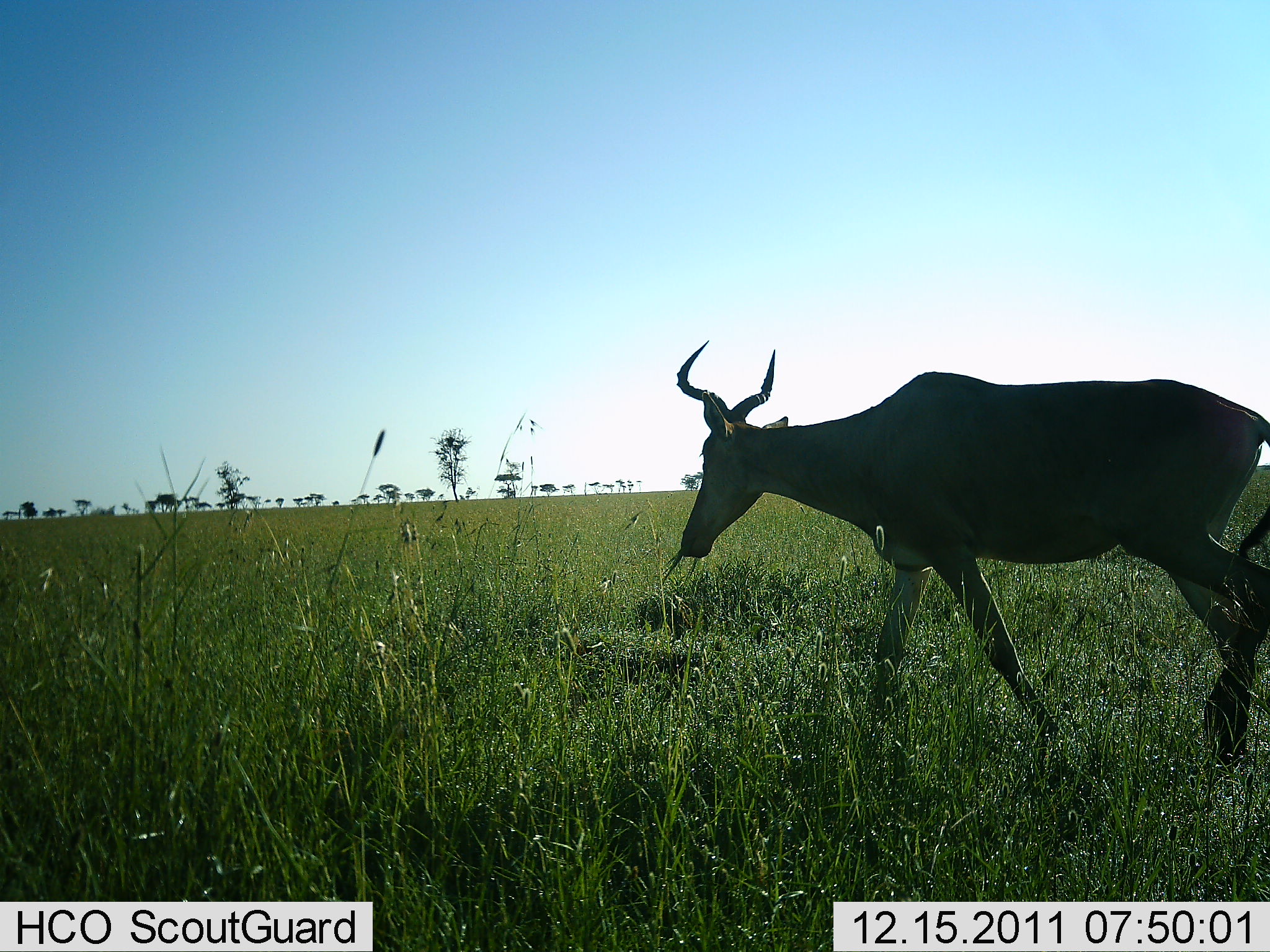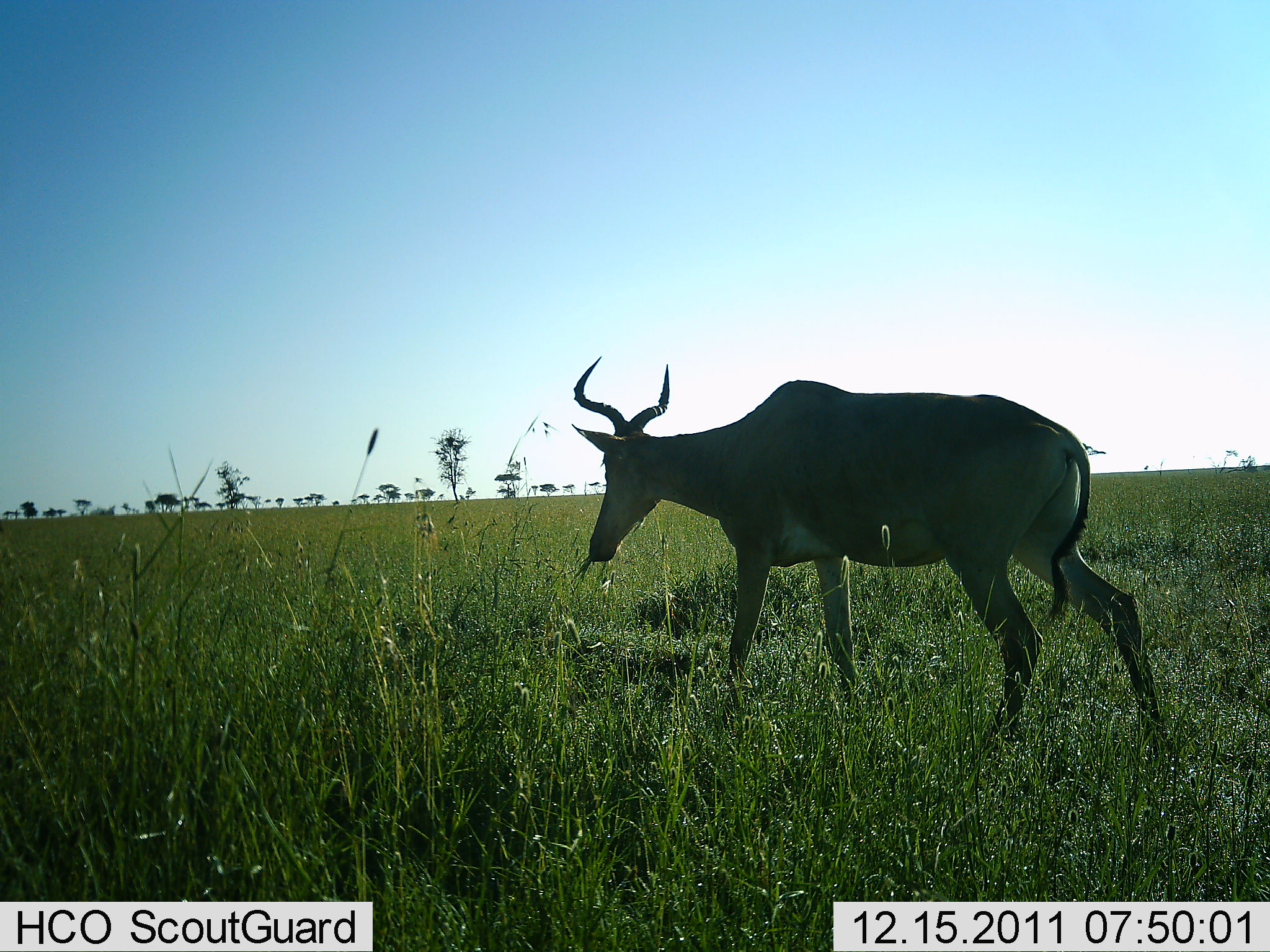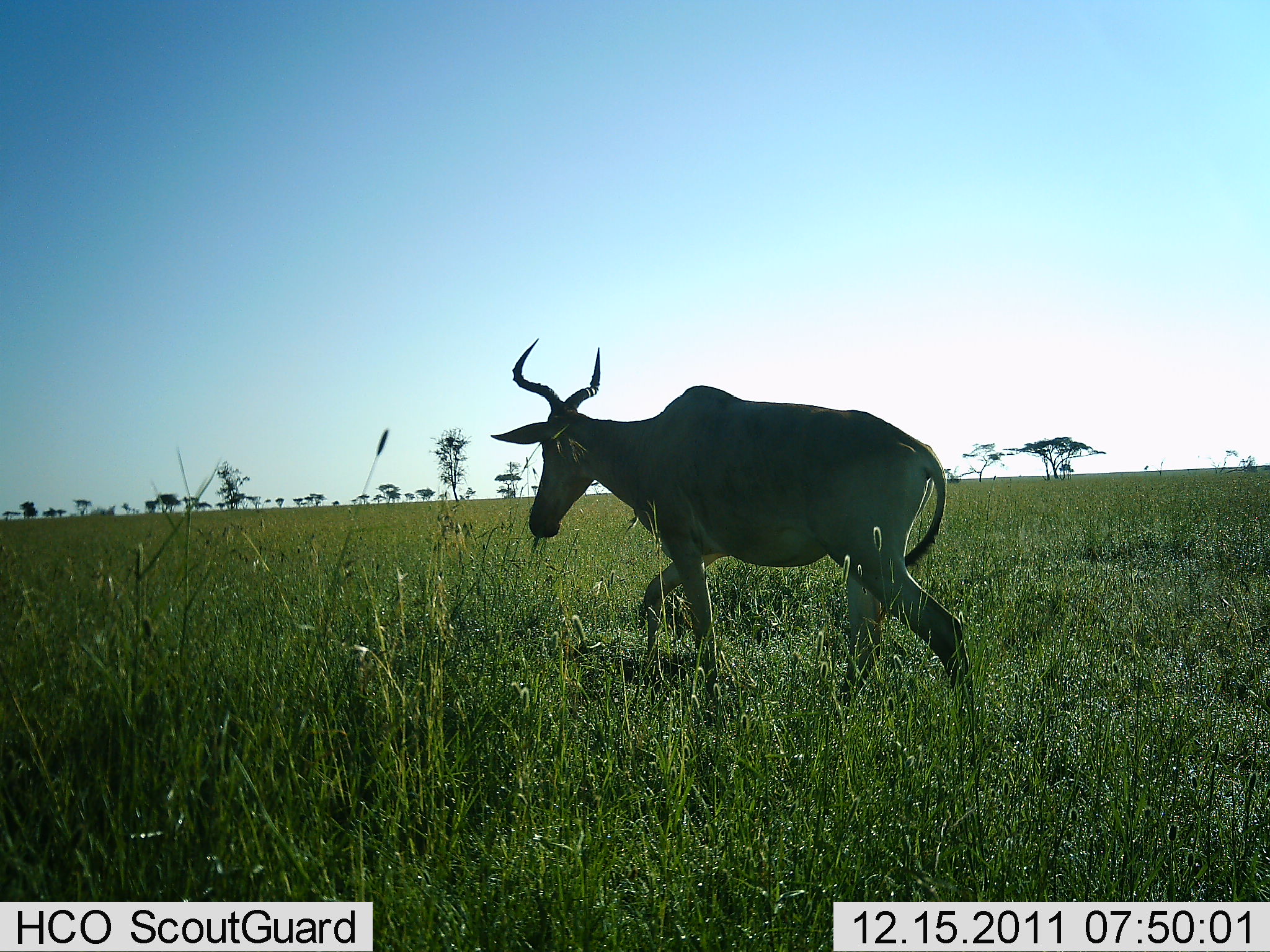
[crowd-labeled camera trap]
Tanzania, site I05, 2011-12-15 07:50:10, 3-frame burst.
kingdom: Animalia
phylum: Chordata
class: Mammalia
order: Artiodactyla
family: Bovidae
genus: Alcelaphus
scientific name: Alcelaphus buselaphus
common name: hartebeest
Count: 1.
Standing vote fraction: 9%.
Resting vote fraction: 0%.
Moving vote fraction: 100%.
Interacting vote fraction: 0%.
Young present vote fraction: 0%.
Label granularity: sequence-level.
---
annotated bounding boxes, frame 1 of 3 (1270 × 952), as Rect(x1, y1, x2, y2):
animal: Rect(675, 341, 1270, 772)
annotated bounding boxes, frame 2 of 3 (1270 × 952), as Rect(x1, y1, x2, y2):
animal: Rect(571, 355, 1178, 761)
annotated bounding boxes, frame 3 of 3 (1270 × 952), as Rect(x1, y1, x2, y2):
animal: Rect(490, 338, 978, 720)